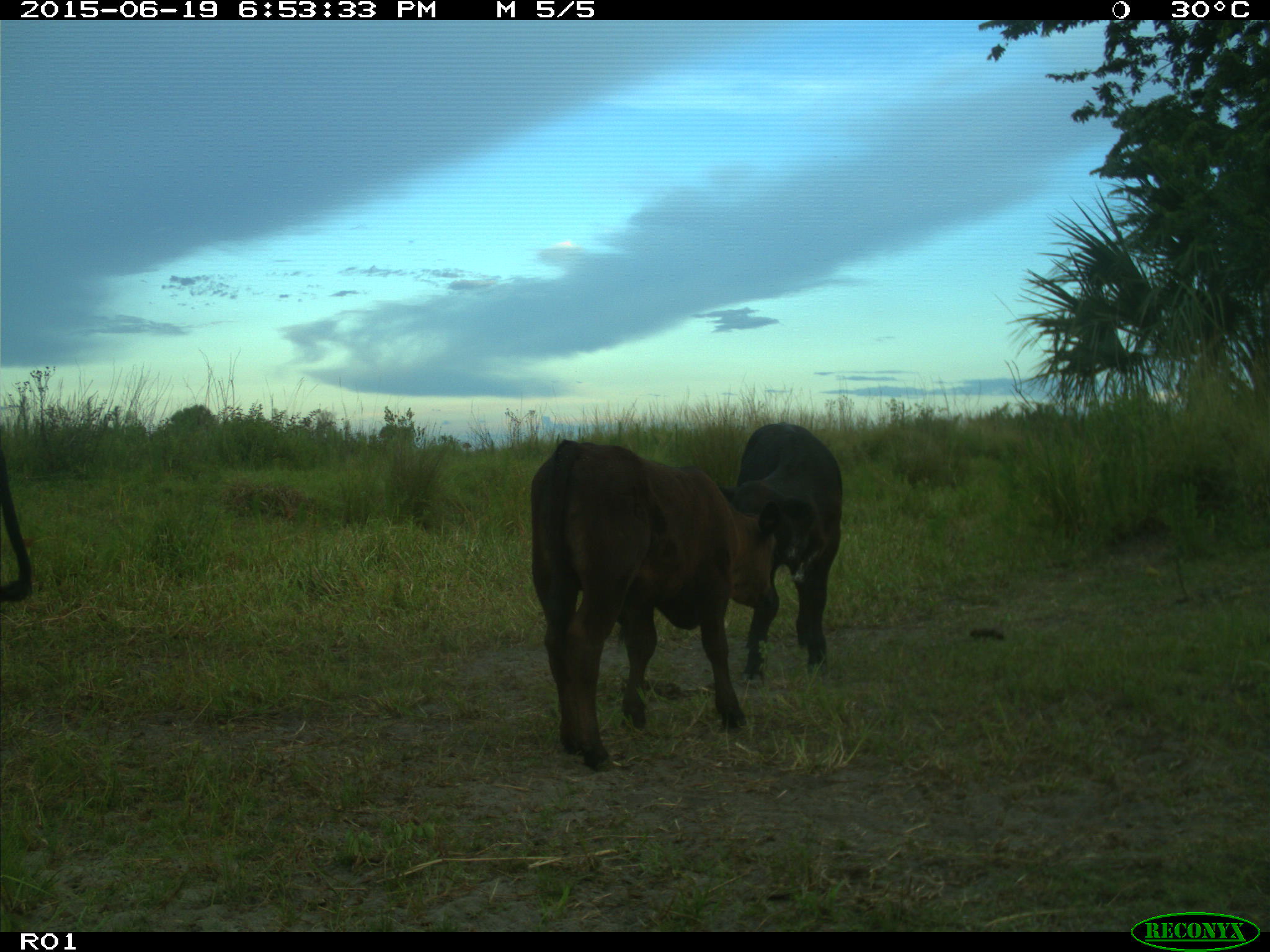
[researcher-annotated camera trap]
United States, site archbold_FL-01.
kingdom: Animalia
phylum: Chordata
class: Mammalia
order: Artiodactyla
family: Bovidae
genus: Bos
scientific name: Bos taurus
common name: domestic cow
Bos taurus (domestic cow).